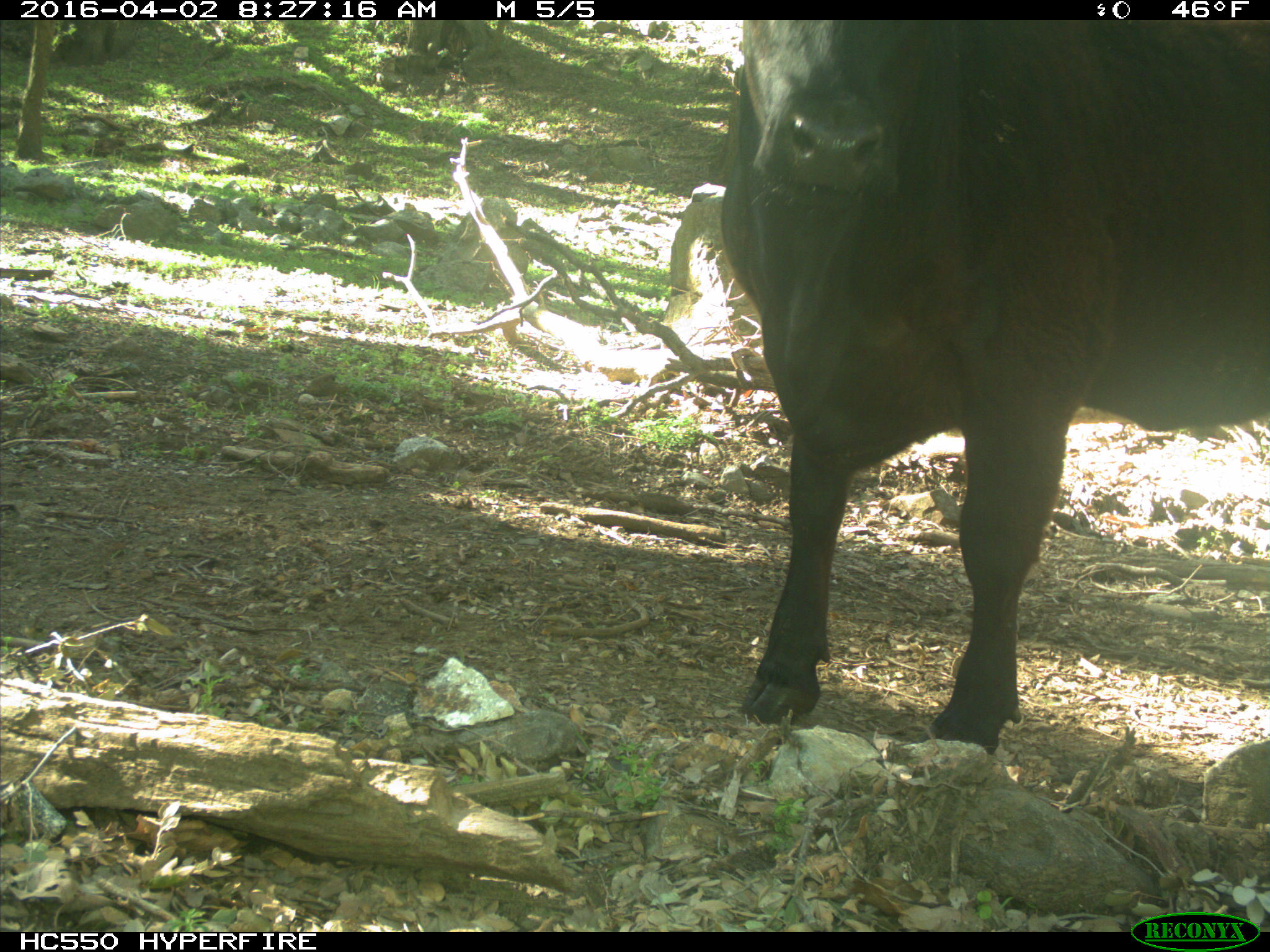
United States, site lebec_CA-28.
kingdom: Animalia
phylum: Chordata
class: Mammalia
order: Artiodactyla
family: Bovidae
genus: Bos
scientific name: Bos taurus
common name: domestic cow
Bos taurus (domestic cow).